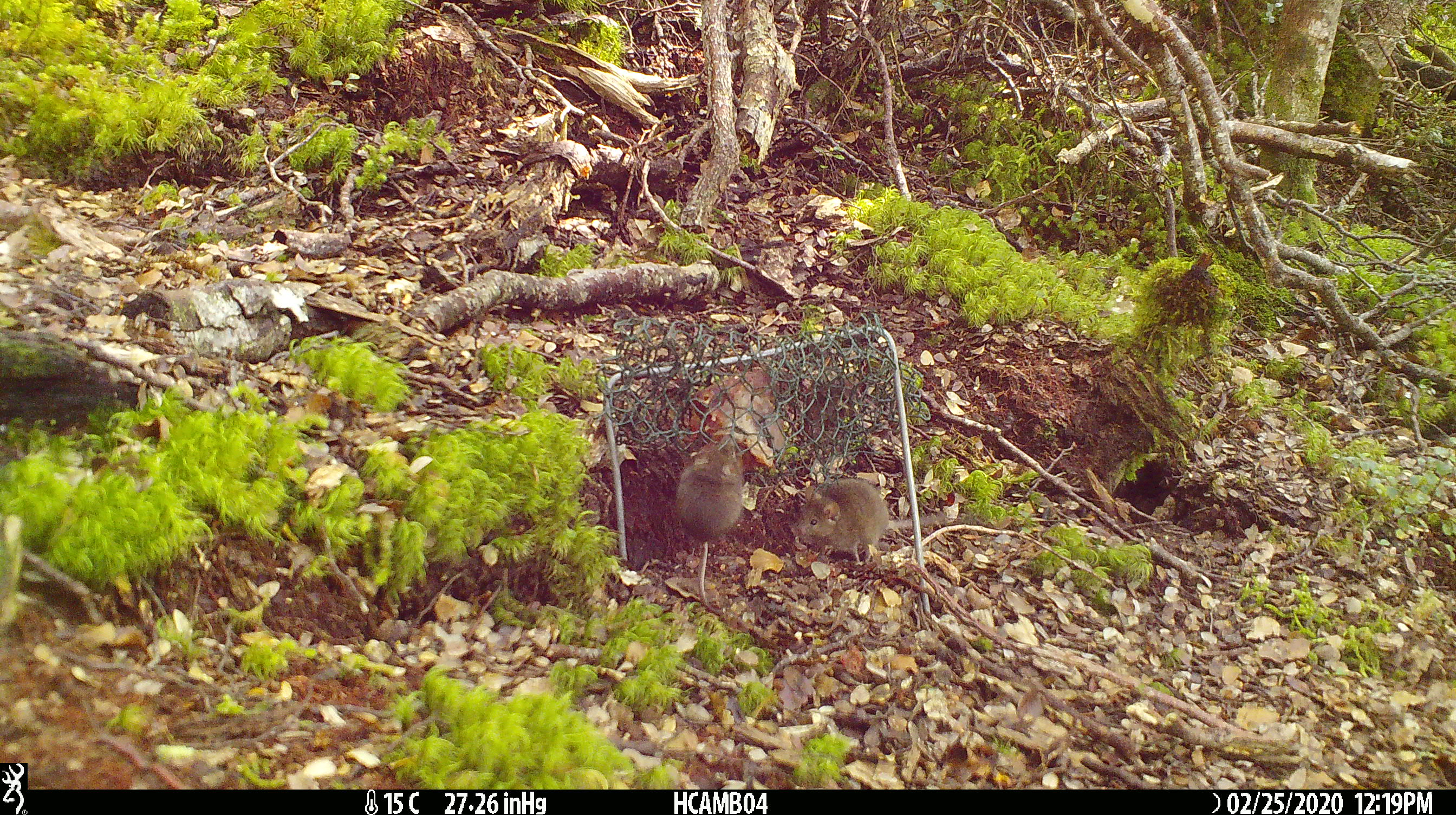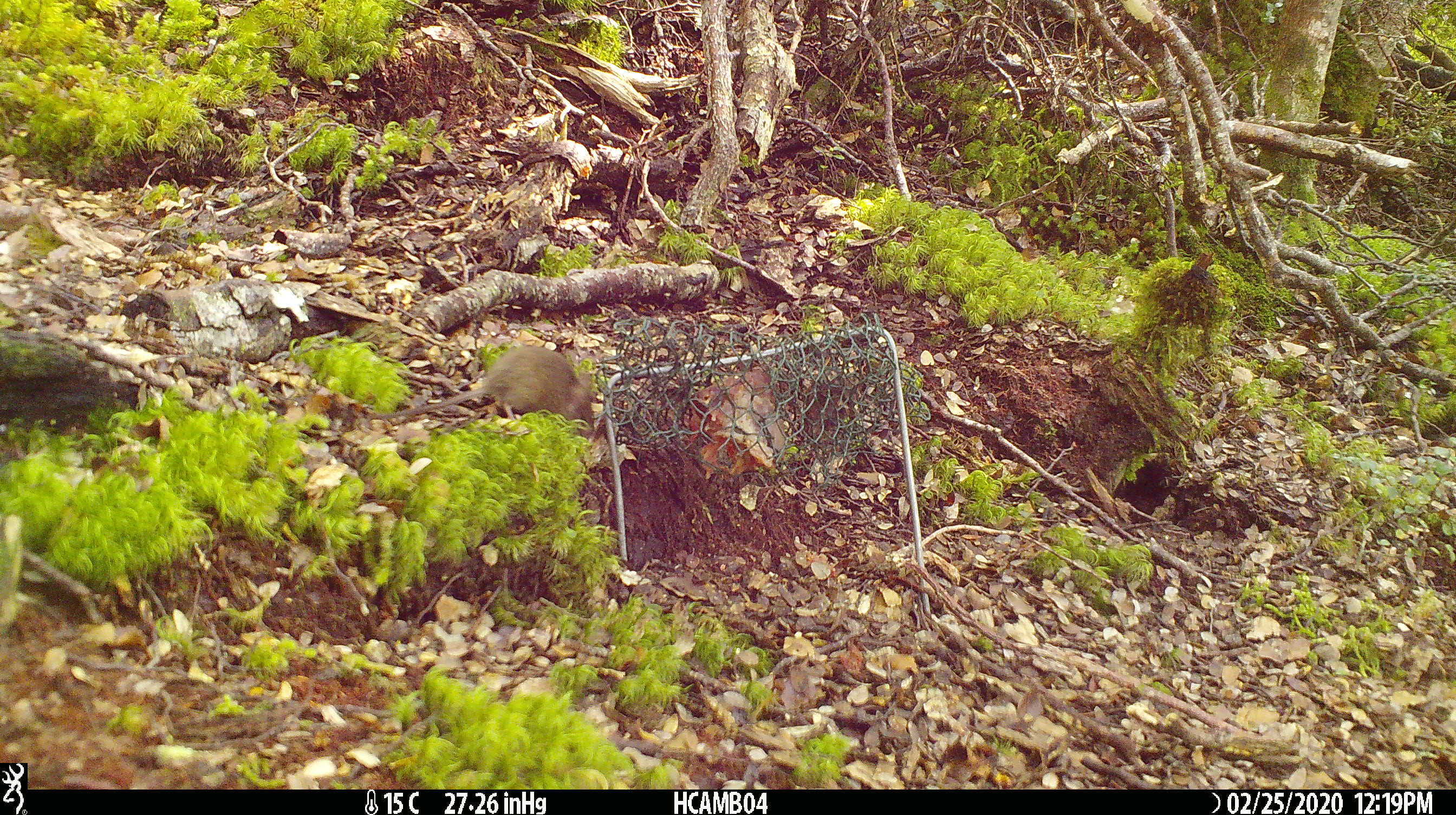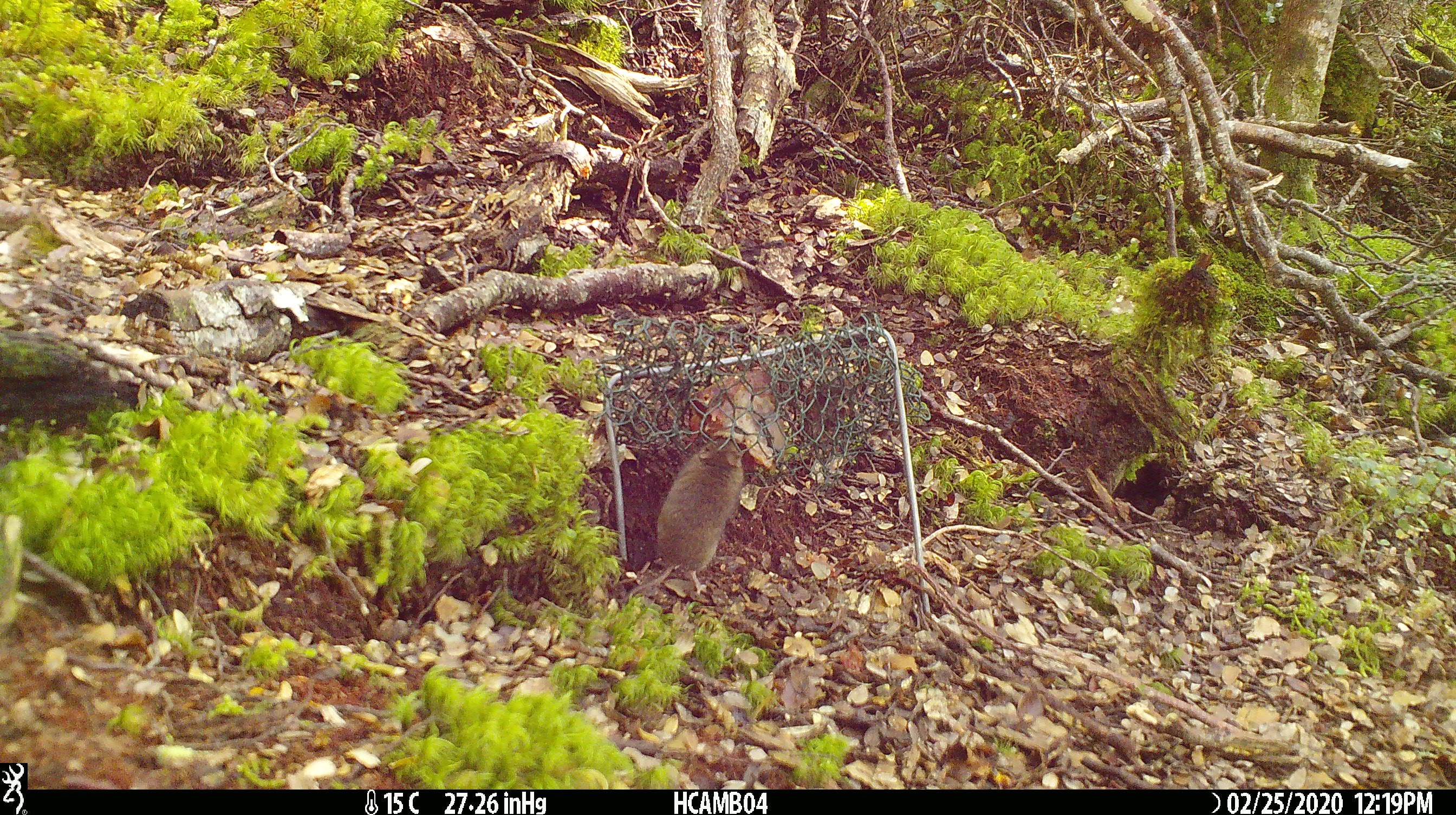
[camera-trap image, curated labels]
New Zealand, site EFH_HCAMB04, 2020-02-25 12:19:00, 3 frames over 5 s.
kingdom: Animalia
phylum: Chordata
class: Mammalia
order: Rodentia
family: Muridae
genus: Mus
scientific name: Mus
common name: mouse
Mouse (Mus).